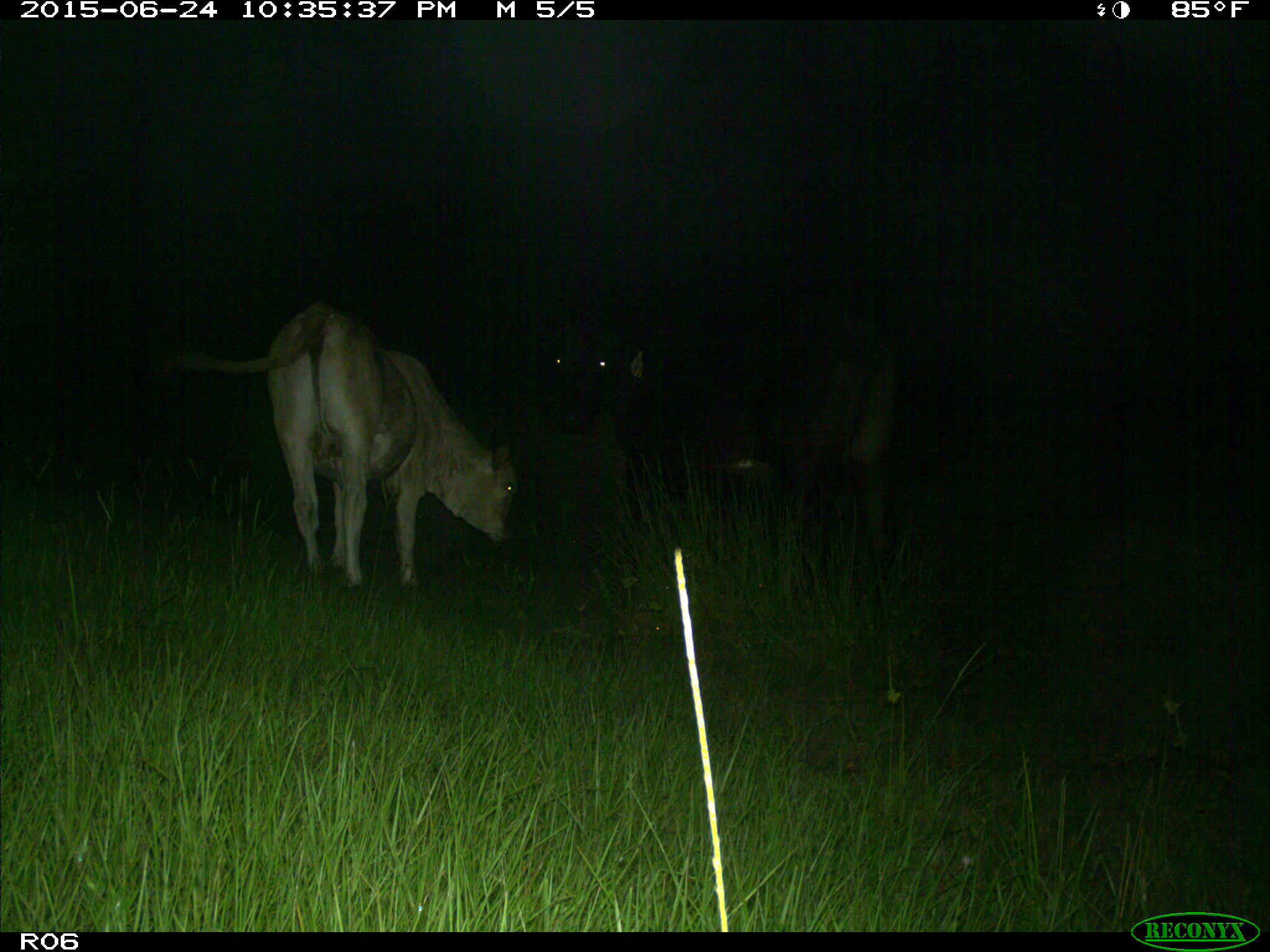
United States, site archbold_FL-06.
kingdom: Animalia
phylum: Chordata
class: Mammalia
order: Artiodactyla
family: Bovidae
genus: Bos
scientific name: Bos taurus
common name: domestic cow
Bos taurus (domestic cow).